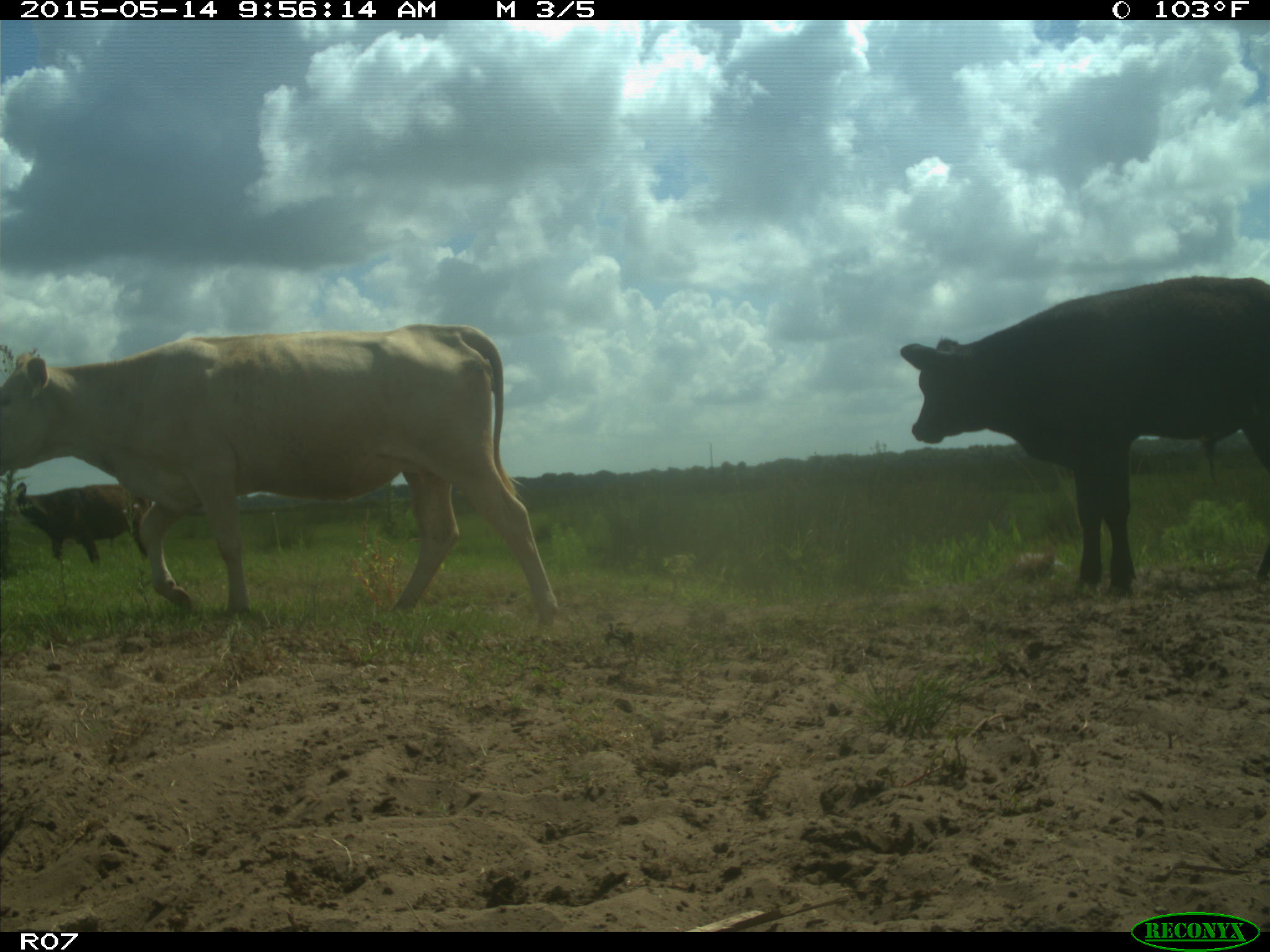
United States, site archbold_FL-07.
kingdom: Animalia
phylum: Chordata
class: Mammalia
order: Artiodactyla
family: Bovidae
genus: Bos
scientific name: Bos taurus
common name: domestic cow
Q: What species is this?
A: Bos taurus (domestic cow).